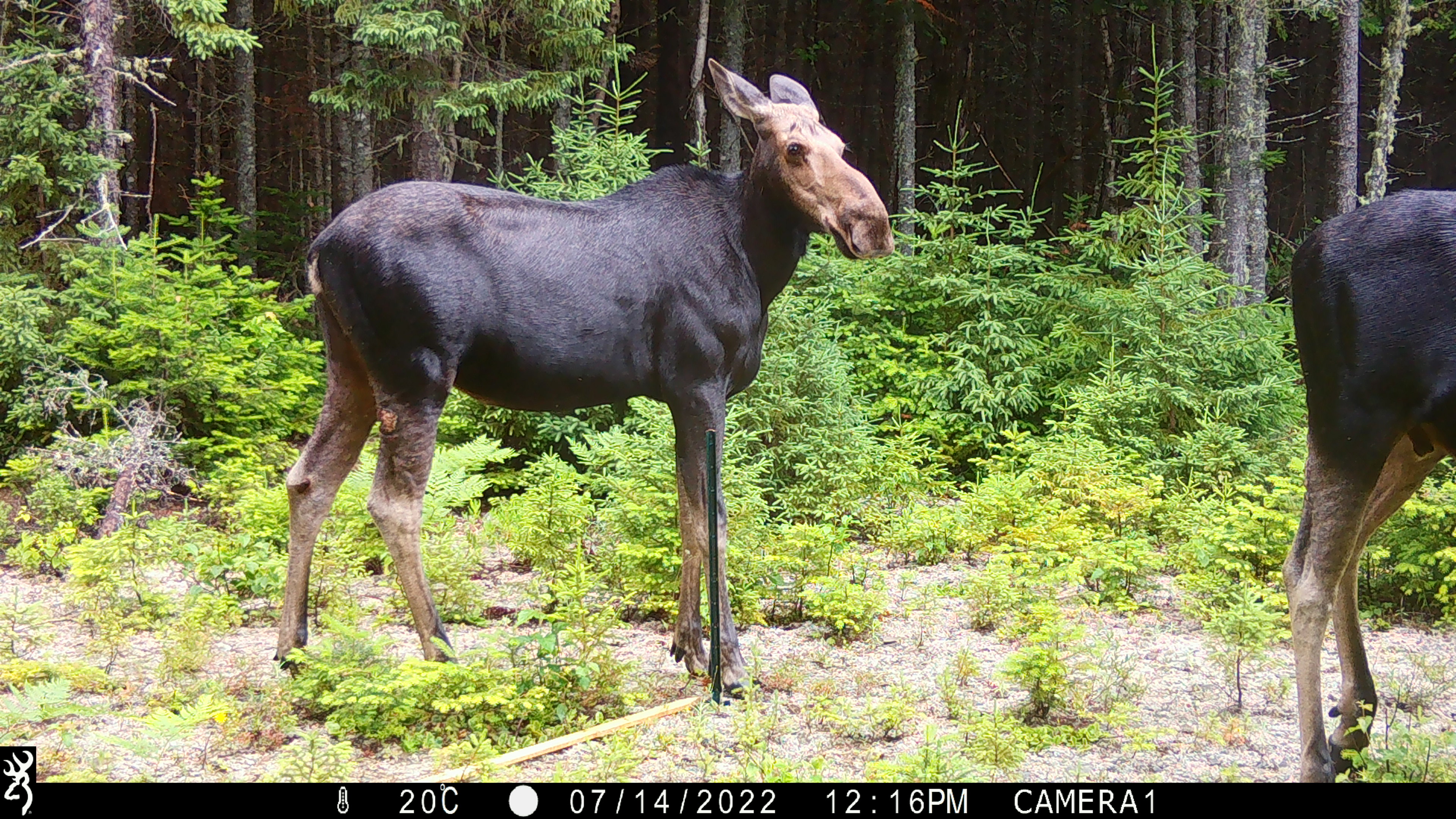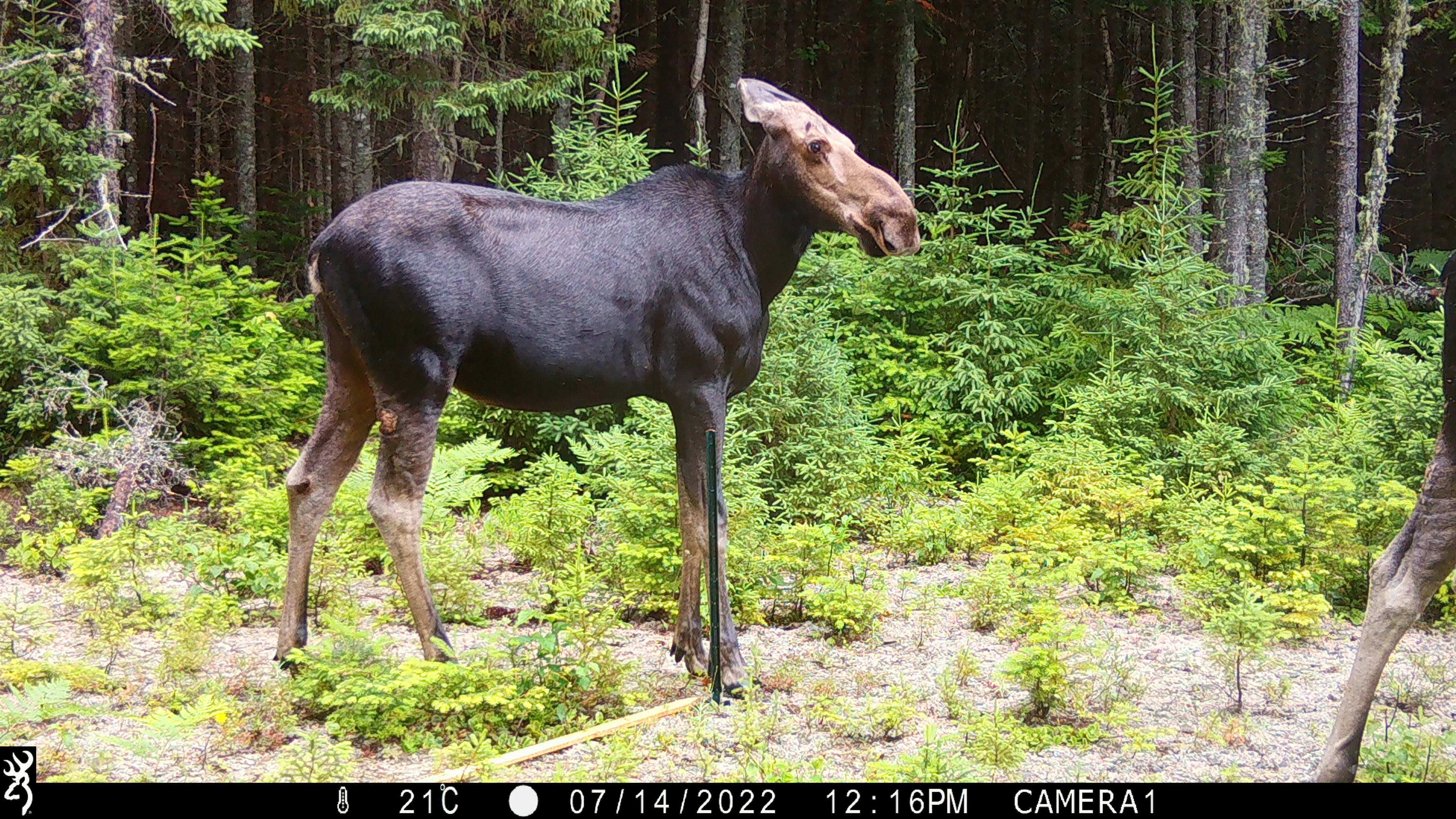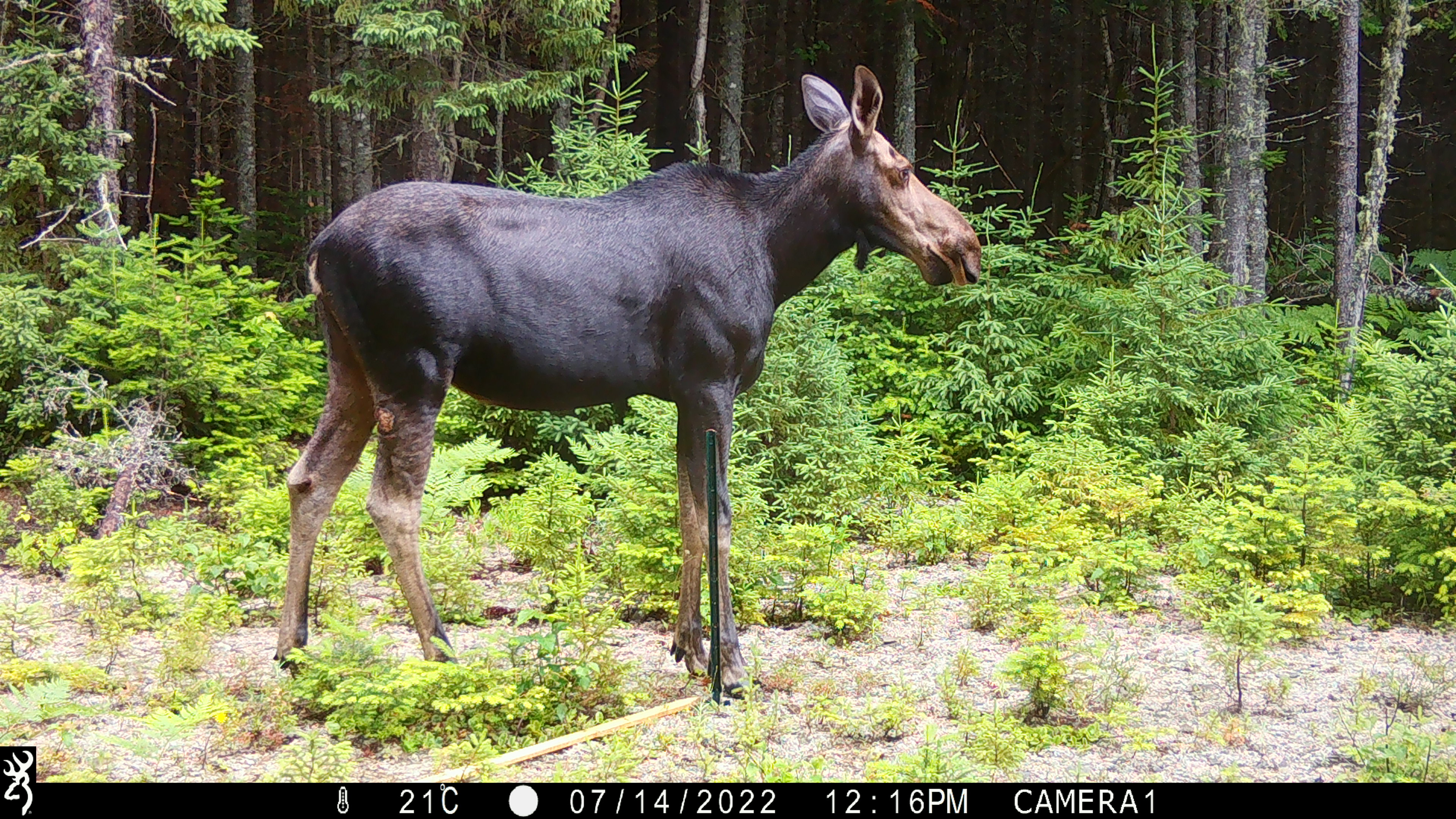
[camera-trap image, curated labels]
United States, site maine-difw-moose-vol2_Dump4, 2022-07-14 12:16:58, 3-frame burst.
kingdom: Animalia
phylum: Chordata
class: Mammalia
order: Artiodactyla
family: Cervidae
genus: Alces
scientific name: Alces alces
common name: moose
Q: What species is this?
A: Moose (Alces alces).